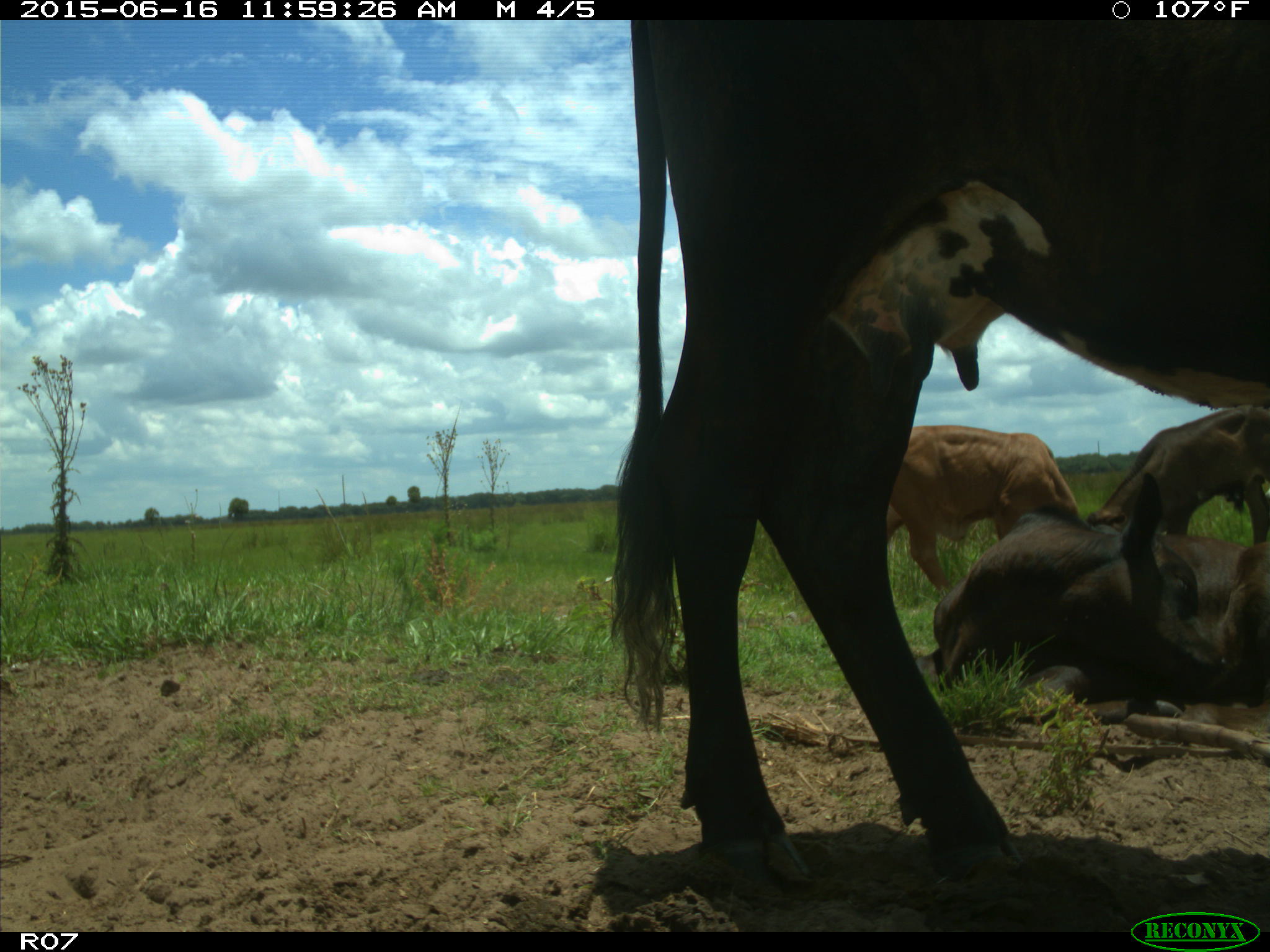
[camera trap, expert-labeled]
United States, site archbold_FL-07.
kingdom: Animalia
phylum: Chordata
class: Mammalia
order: Artiodactyla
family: Bovidae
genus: Bos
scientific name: Bos taurus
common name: domestic cow